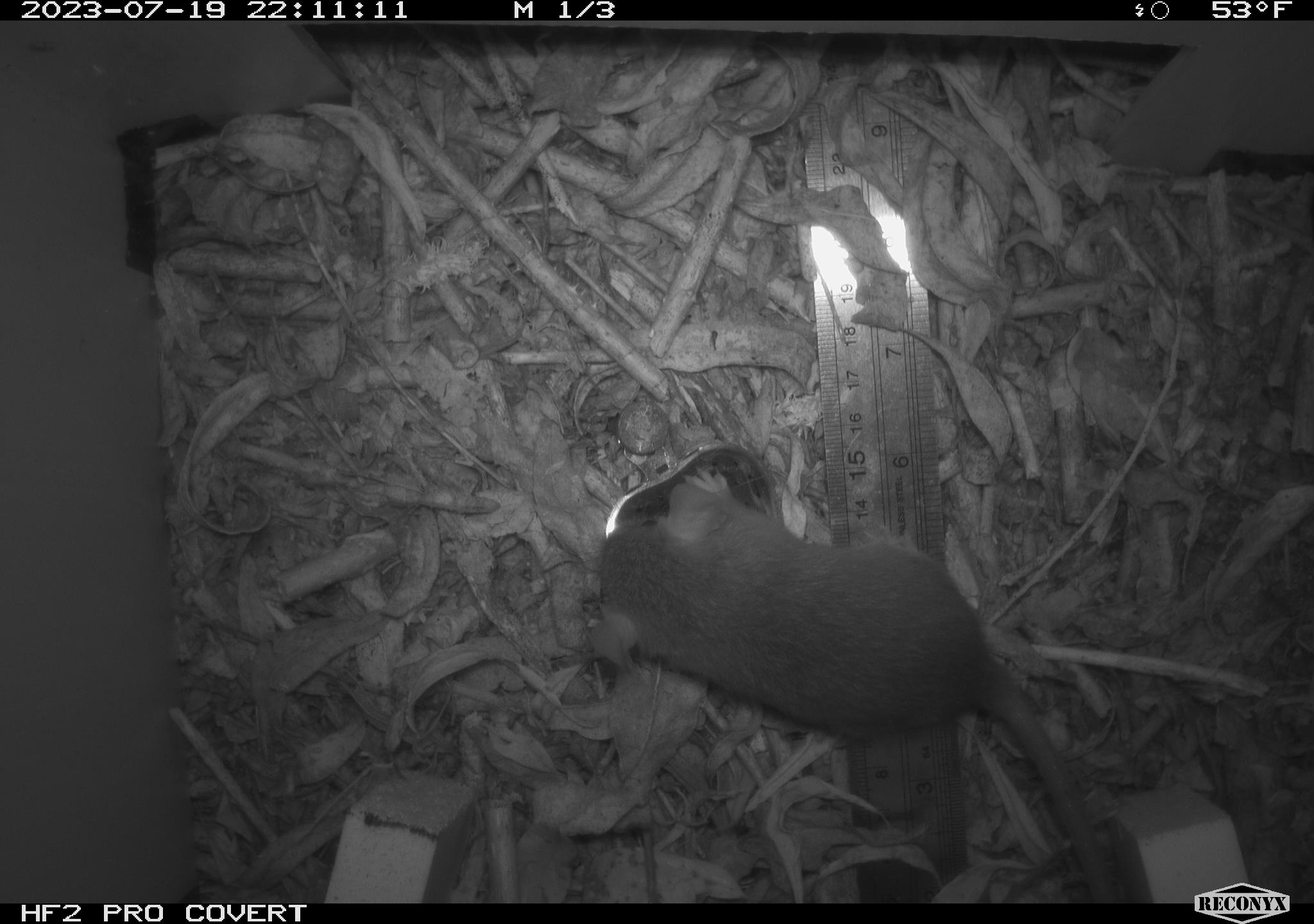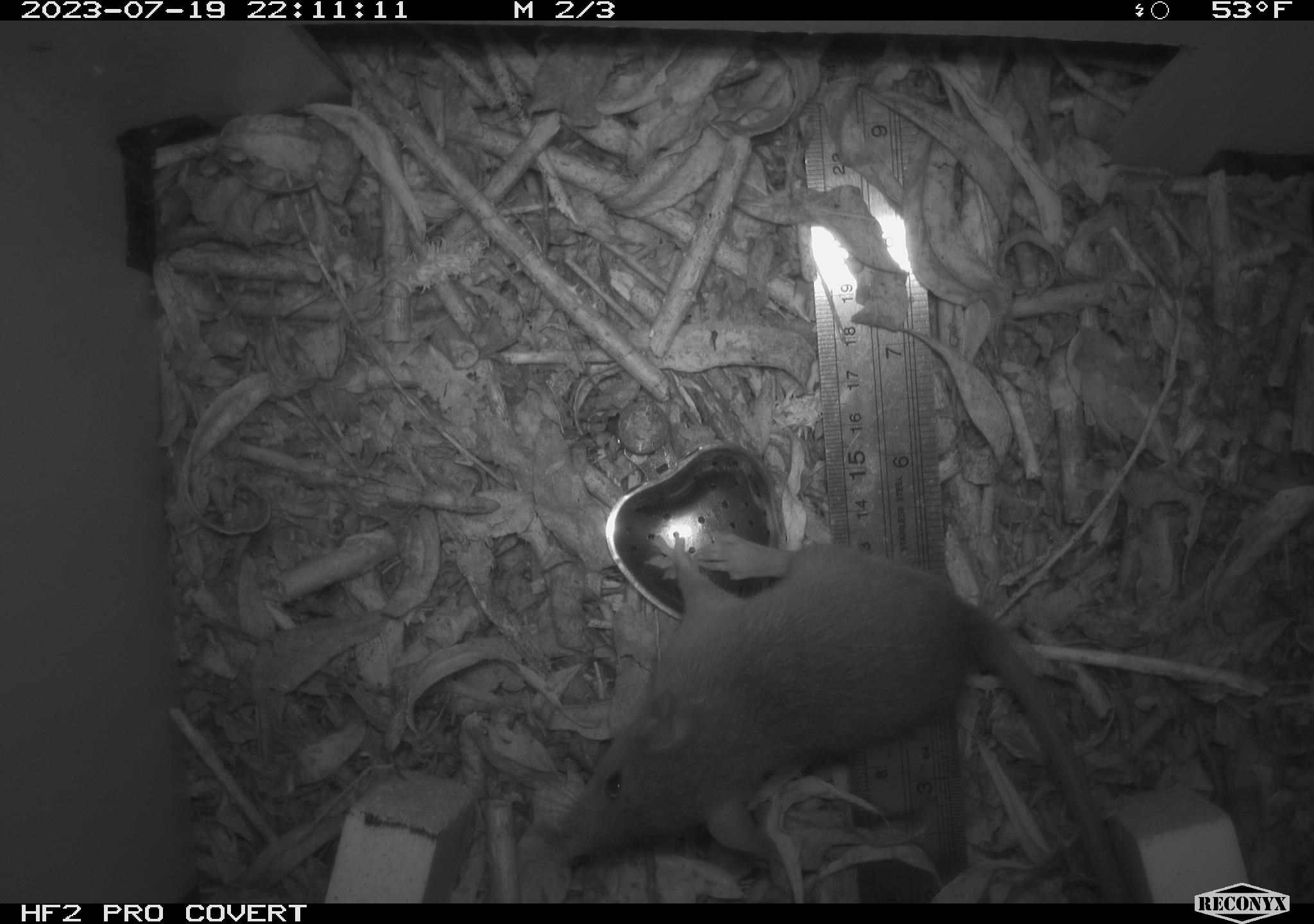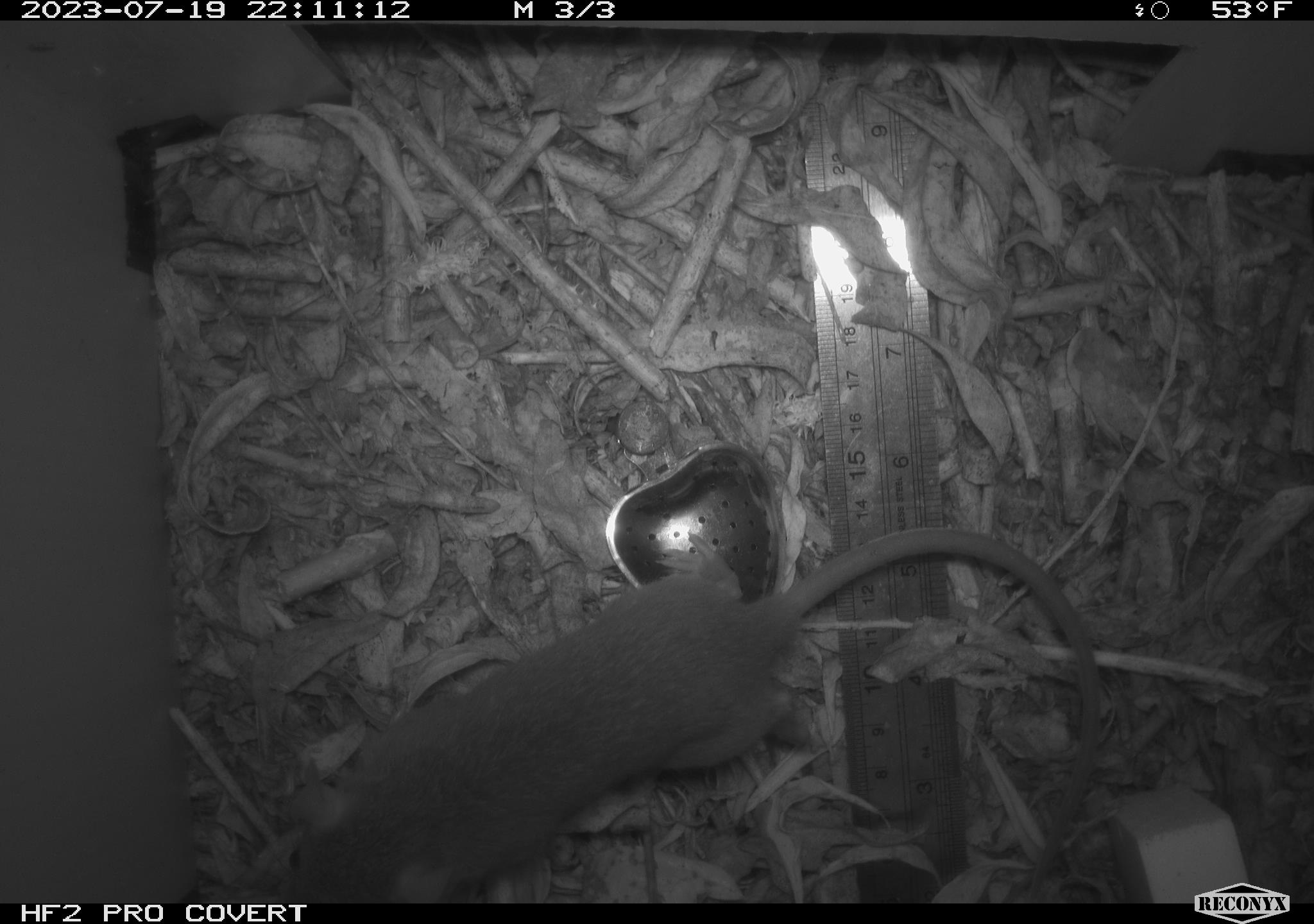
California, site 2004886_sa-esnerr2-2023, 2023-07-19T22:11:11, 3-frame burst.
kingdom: Animalia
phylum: Chordata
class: Mammalia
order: Rodentia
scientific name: Rodentia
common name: mouse species